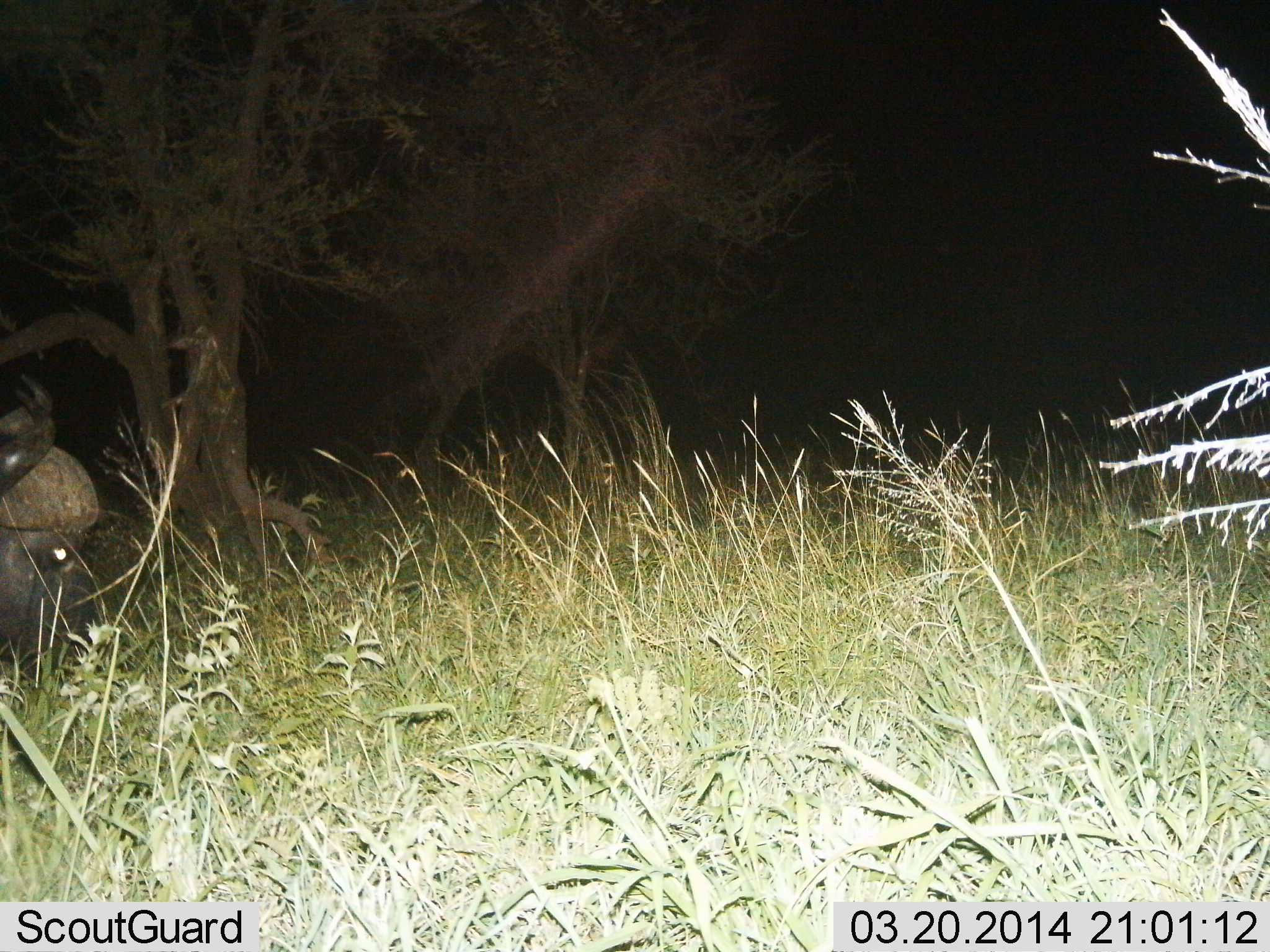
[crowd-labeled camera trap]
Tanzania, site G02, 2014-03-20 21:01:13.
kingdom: Animalia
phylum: Chordata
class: Mammalia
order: Artiodactyla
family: Bovidae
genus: Syncerus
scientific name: Syncerus caffer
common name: cape buffalo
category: buffalo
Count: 1.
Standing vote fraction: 30%.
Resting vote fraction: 10%.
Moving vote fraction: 0%.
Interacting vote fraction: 0%.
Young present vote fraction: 0%.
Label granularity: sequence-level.